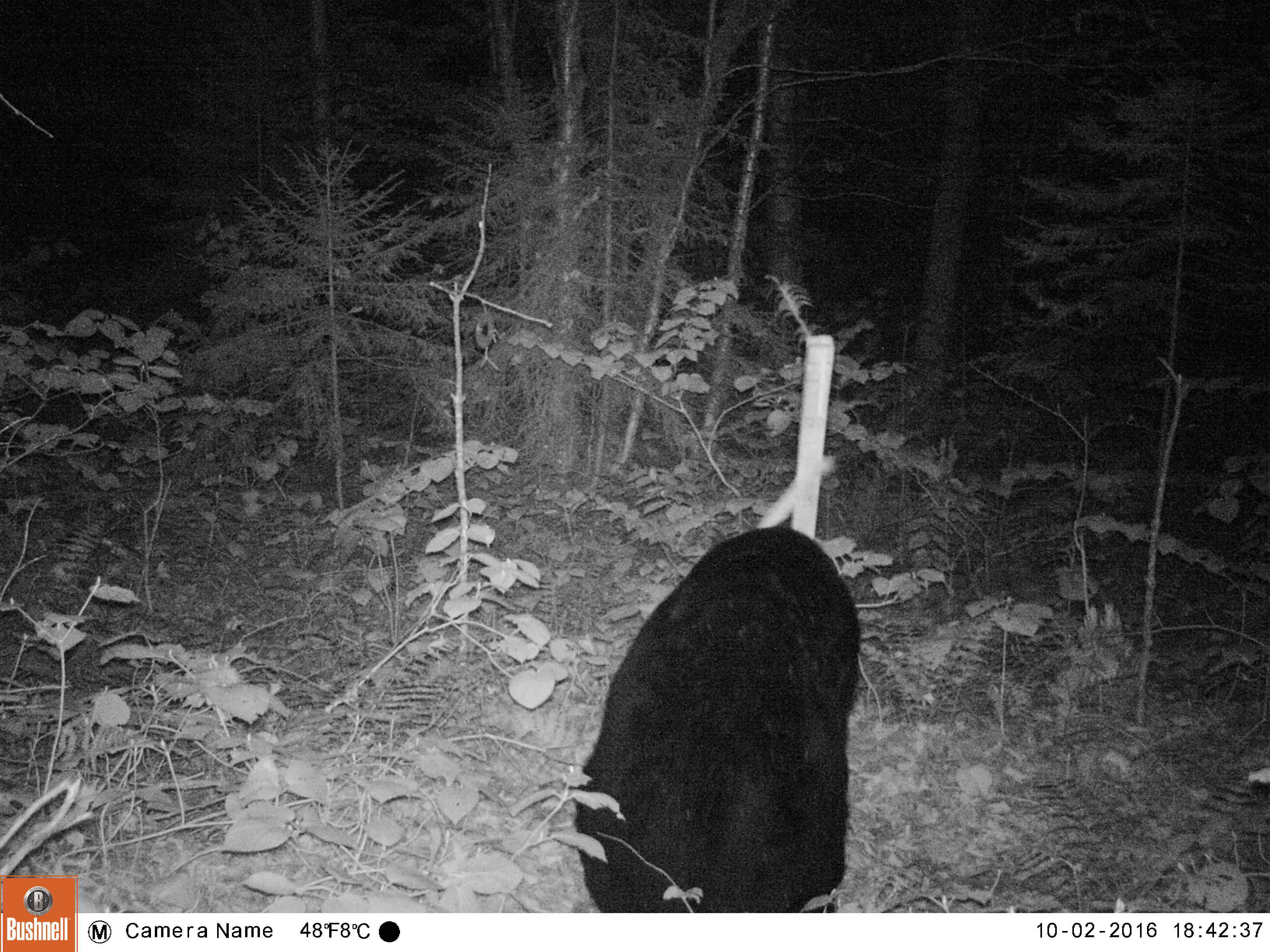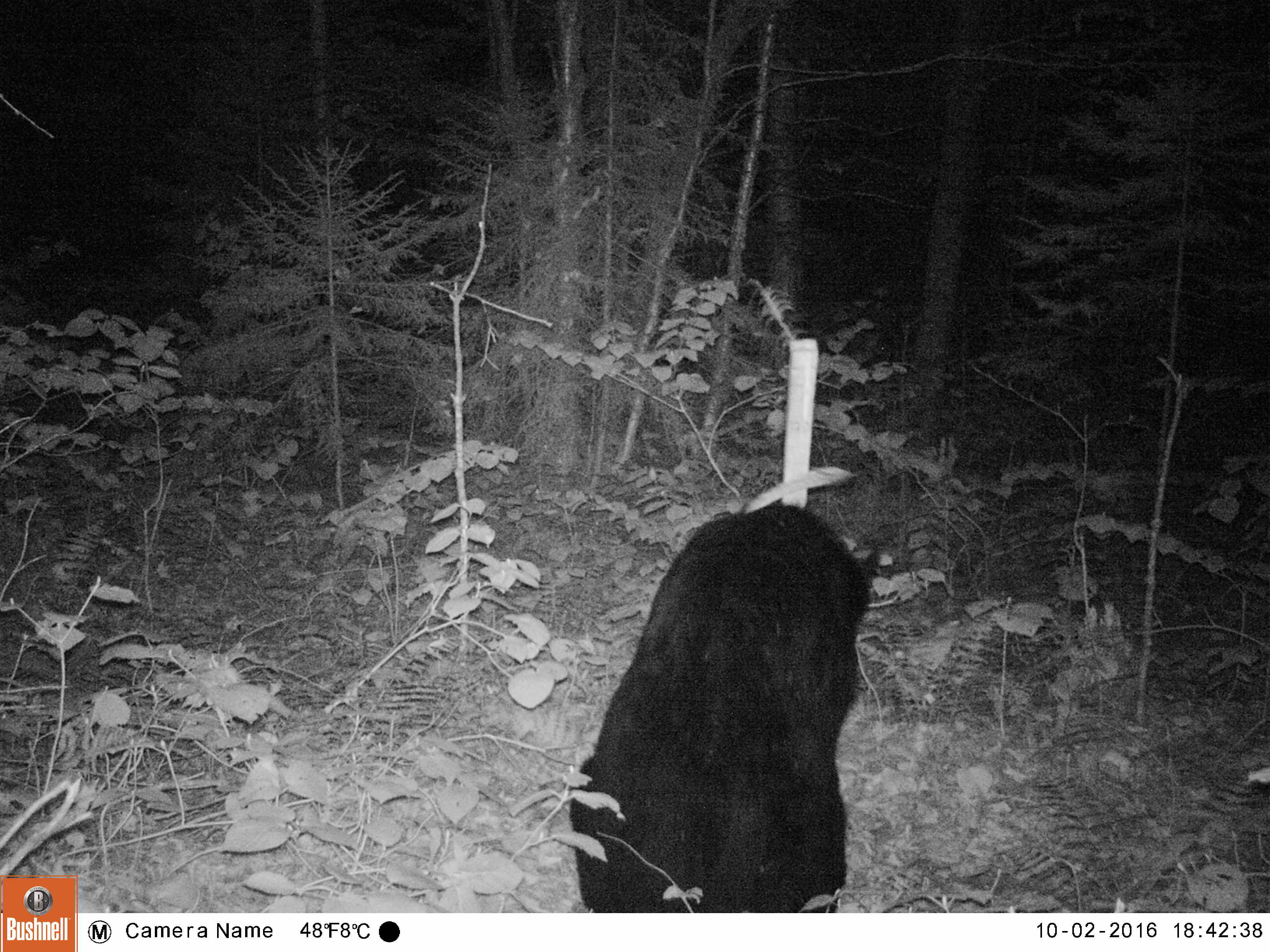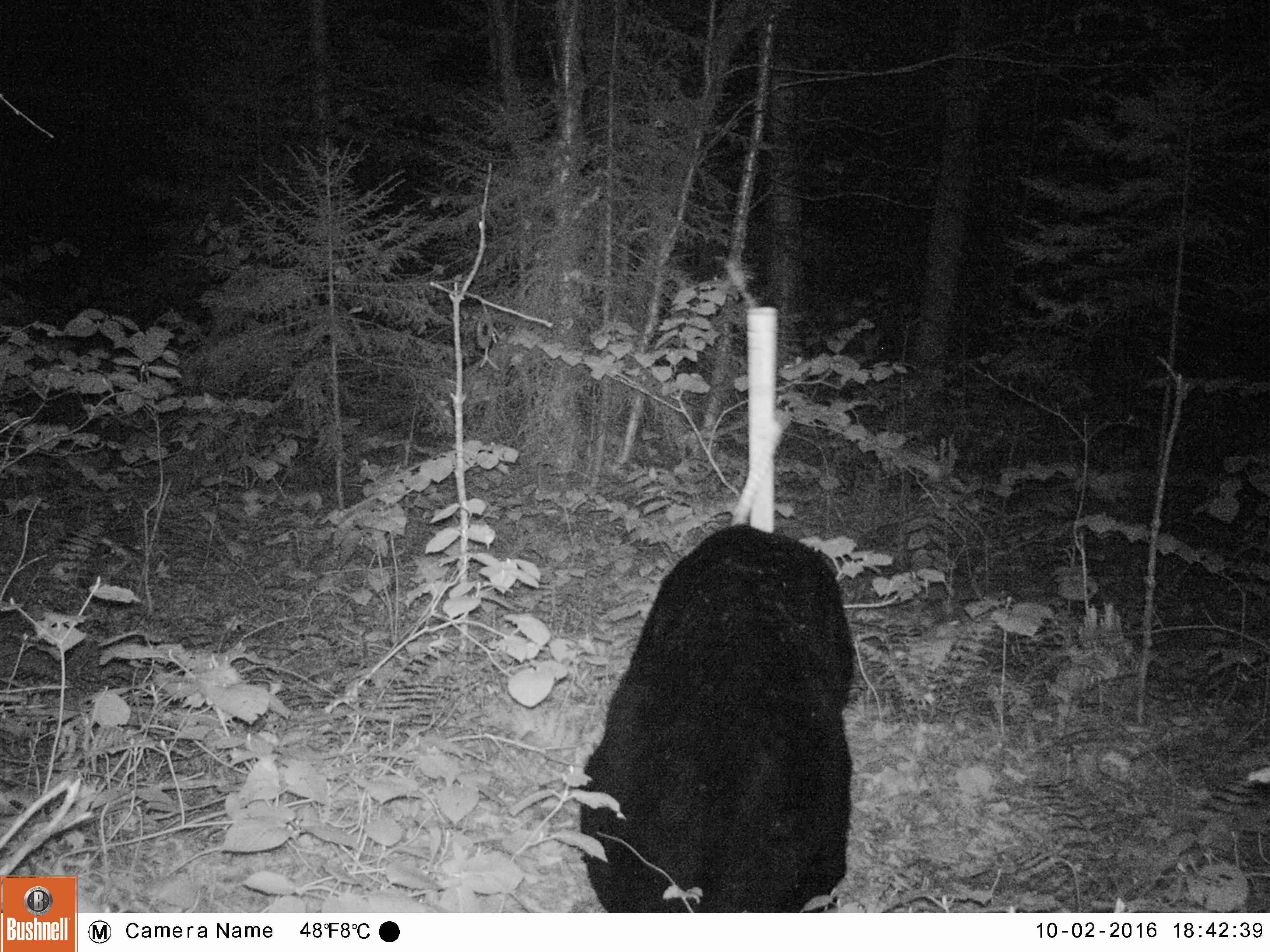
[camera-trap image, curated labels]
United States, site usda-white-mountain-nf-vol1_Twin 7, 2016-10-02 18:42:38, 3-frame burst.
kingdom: Animalia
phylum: Chordata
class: Mammalia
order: Carnivora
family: Ursidae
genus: Ursus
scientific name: Ursus americanus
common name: black bear